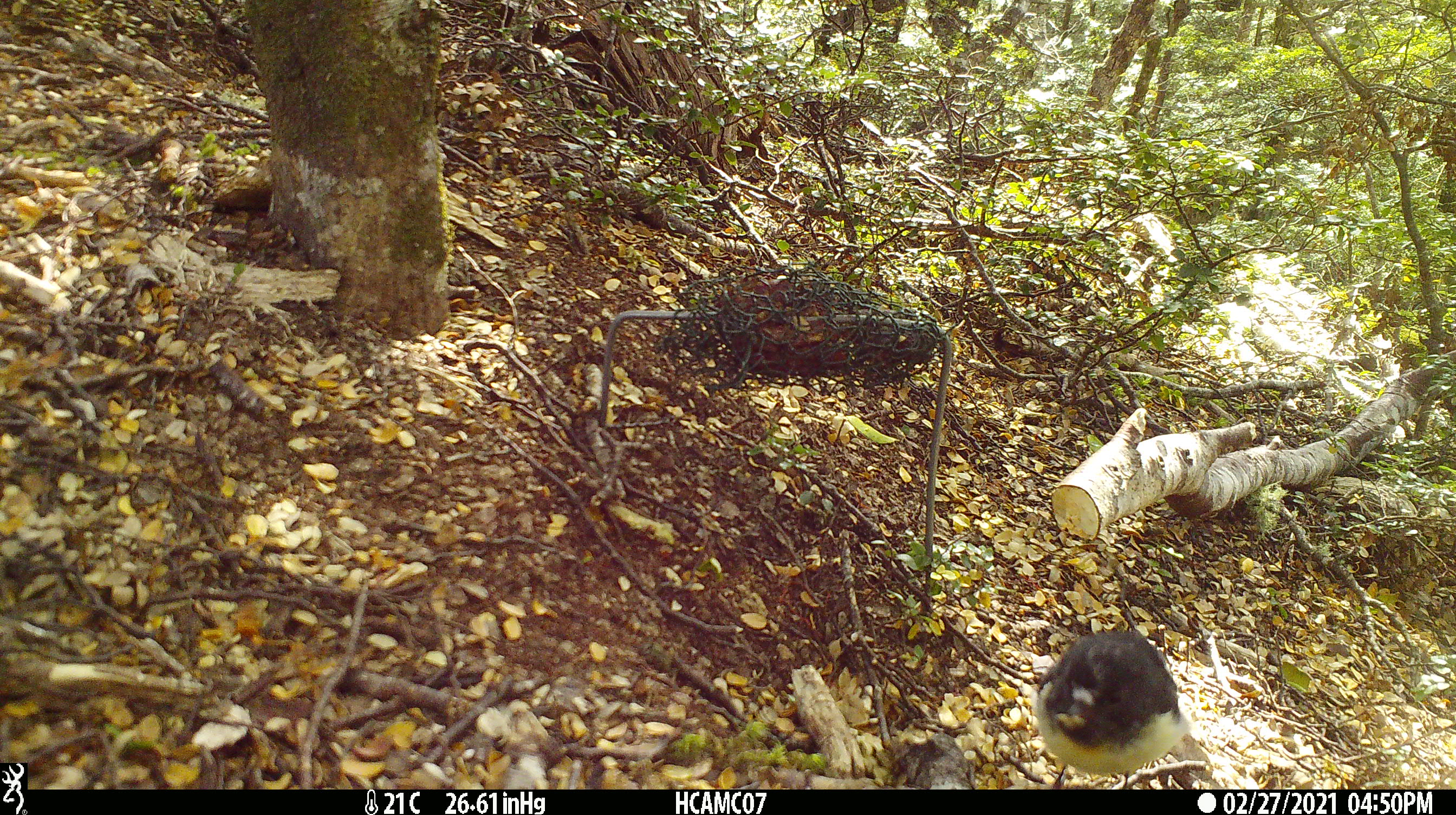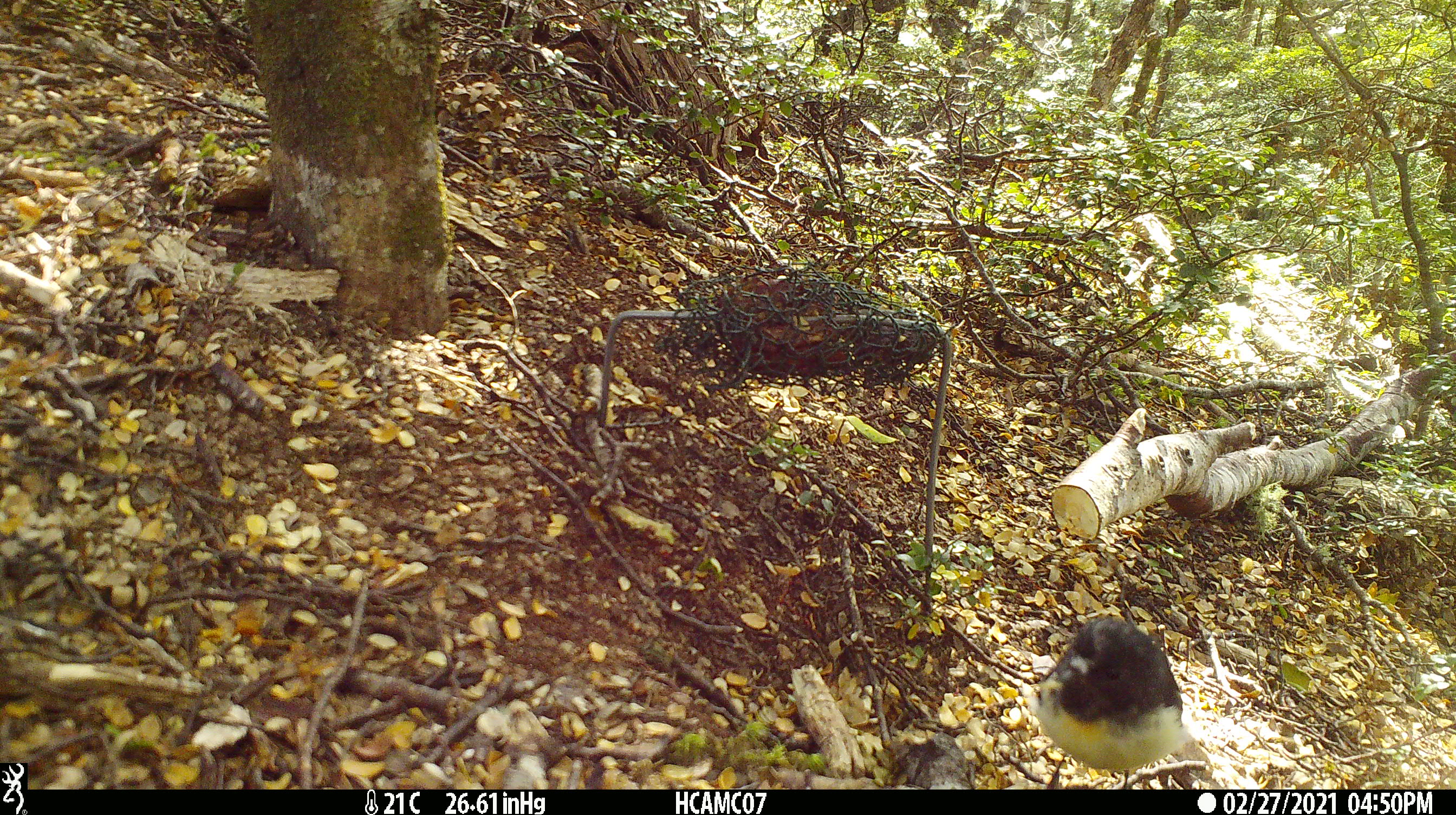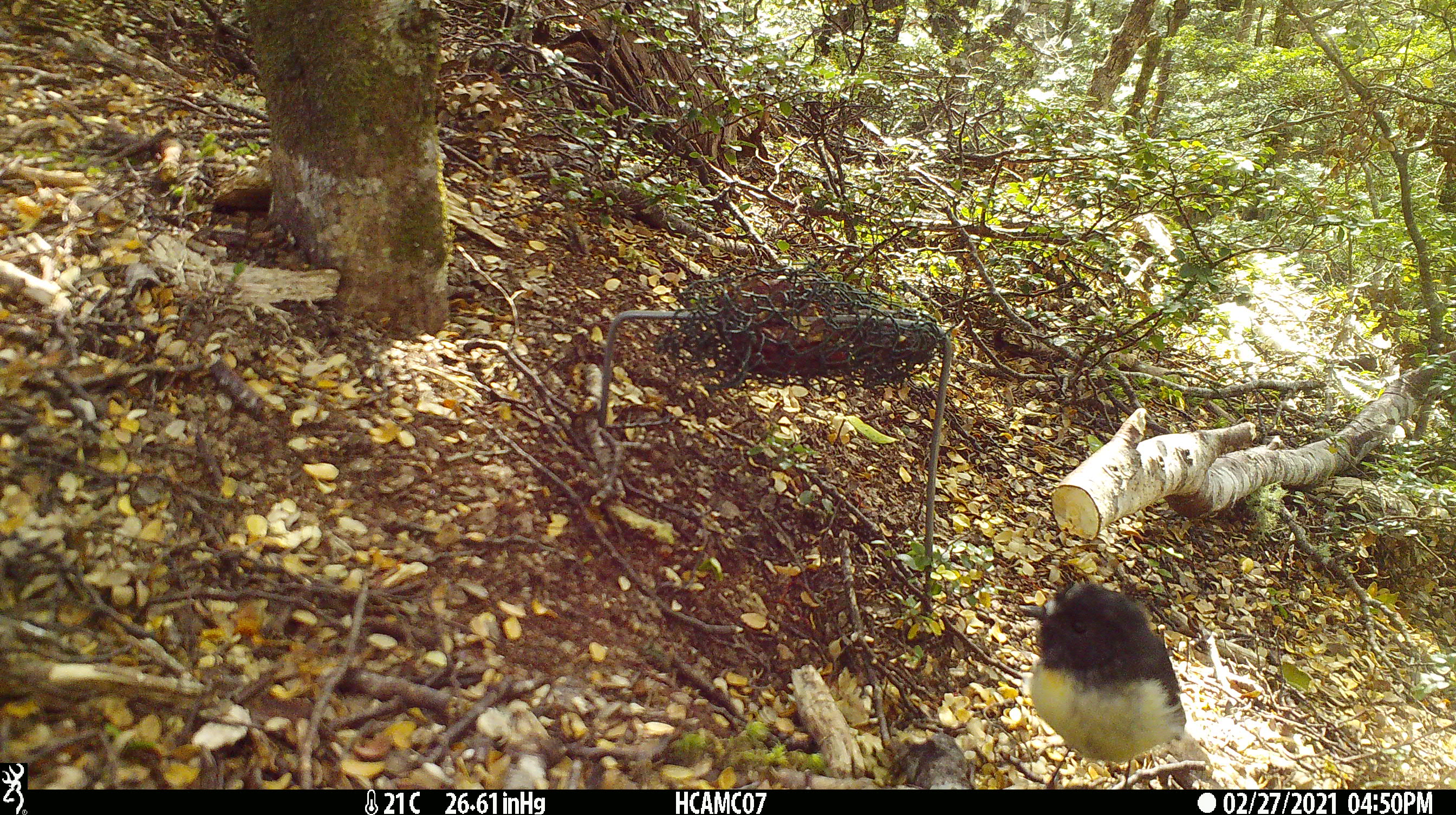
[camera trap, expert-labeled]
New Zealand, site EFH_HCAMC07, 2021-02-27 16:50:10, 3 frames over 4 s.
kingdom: Animalia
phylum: Chordata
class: Aves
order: Passeriformes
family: Petroicidae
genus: Petroica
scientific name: Petroica macrocephala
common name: tomtit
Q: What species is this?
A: Tomtit (Petroica macrocephala).